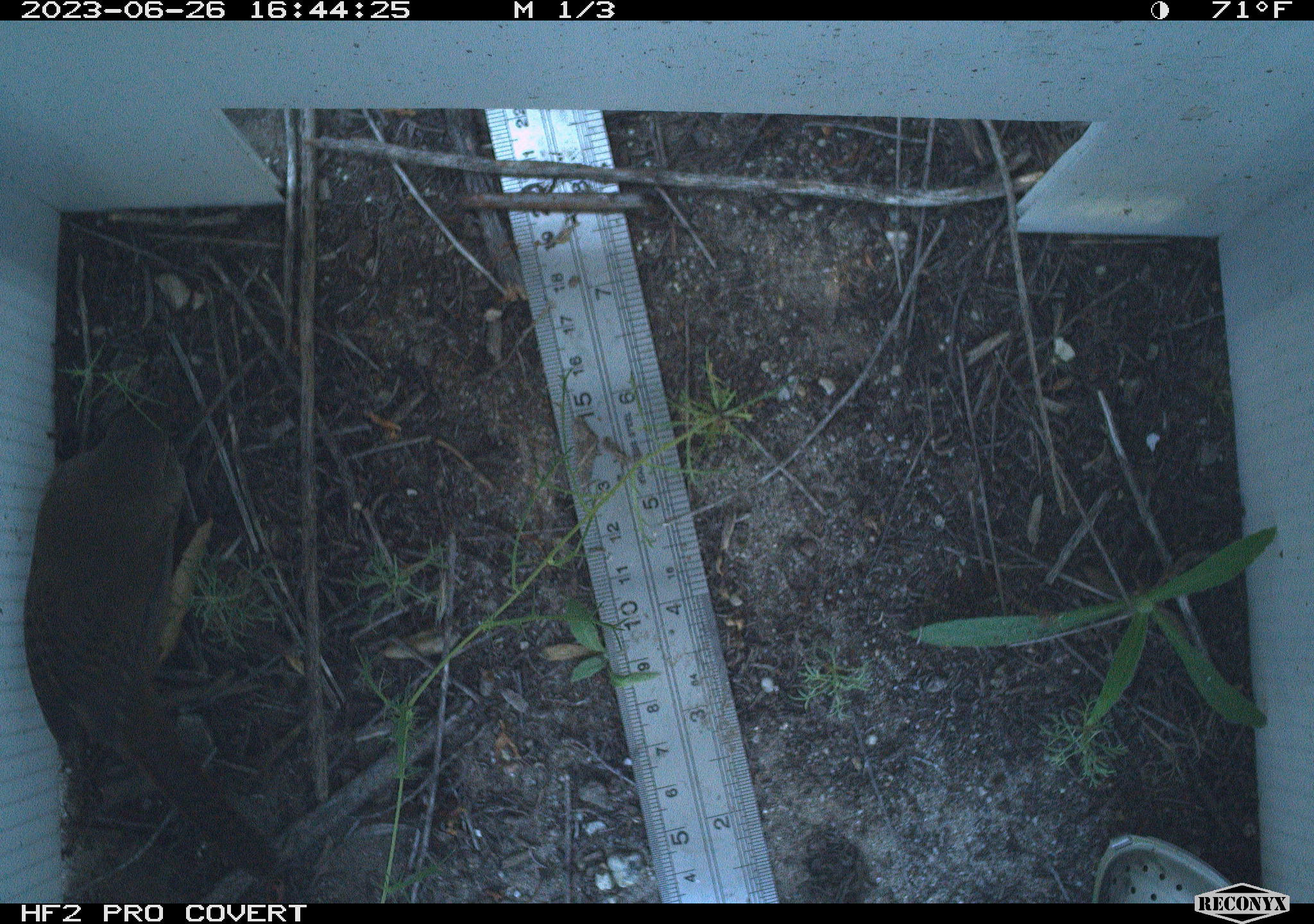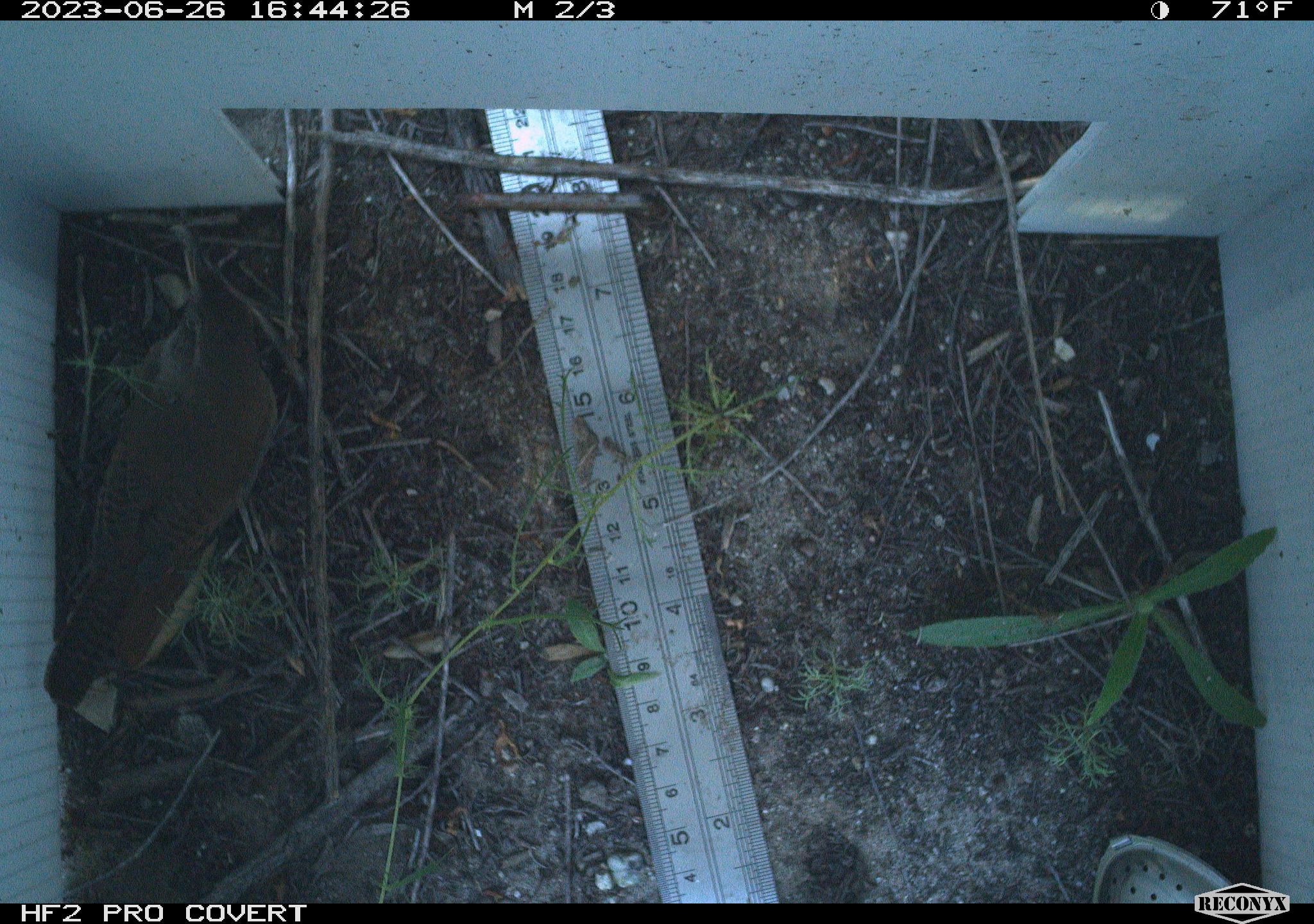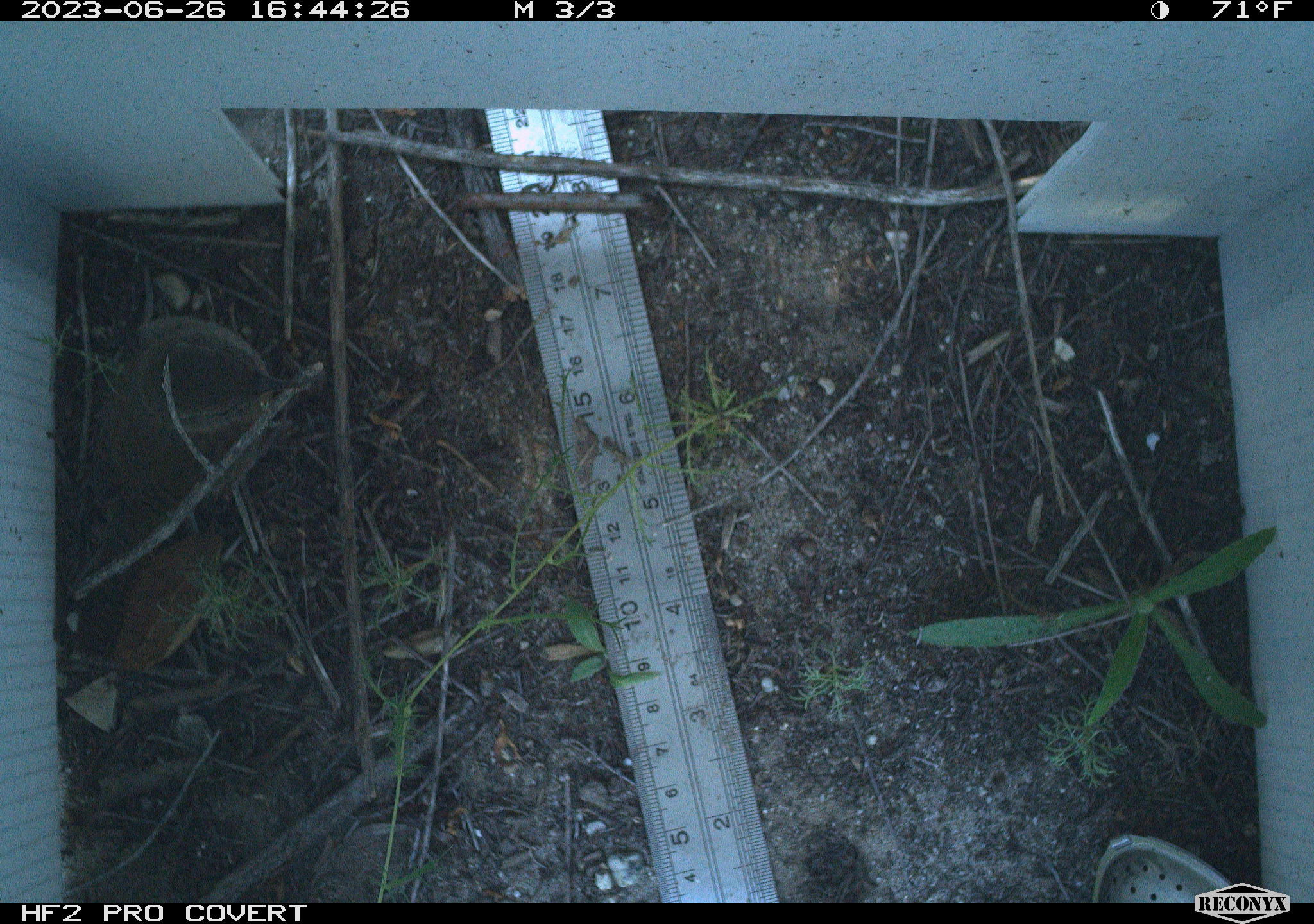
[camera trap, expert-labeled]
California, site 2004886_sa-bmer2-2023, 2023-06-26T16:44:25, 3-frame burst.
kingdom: Animalia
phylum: Chordata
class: Aves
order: Passeriformes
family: Troglodytidae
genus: Thryomanes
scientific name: Thryomanes bewickii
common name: bewick's wren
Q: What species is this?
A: Bewick's wren (Thryomanes bewickii).